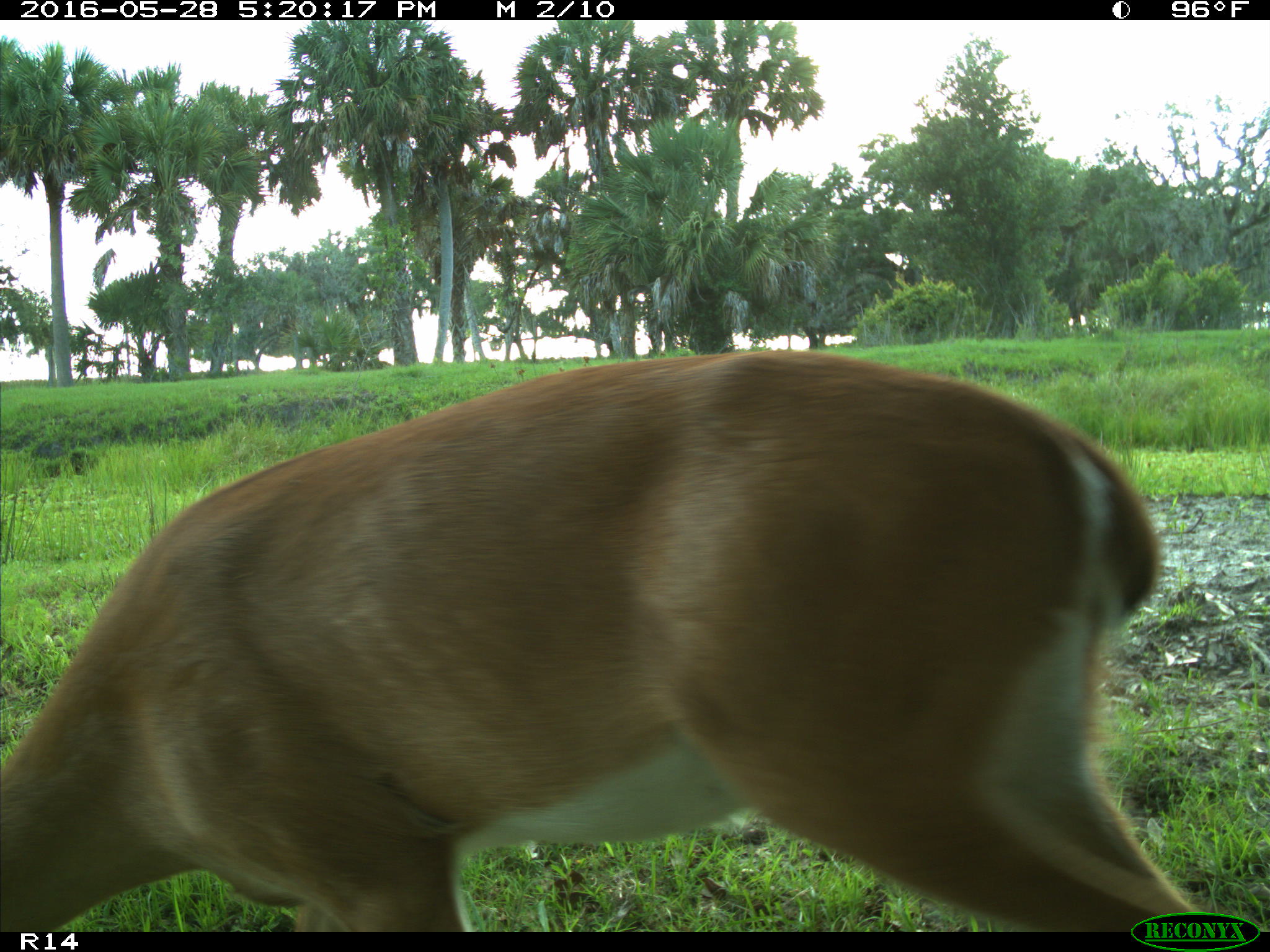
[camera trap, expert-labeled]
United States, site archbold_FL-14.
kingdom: Animalia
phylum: Chordata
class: Mammalia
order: Artiodactyla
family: Cervidae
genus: Odocoileus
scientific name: Odocoileus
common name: deer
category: unidentified deer